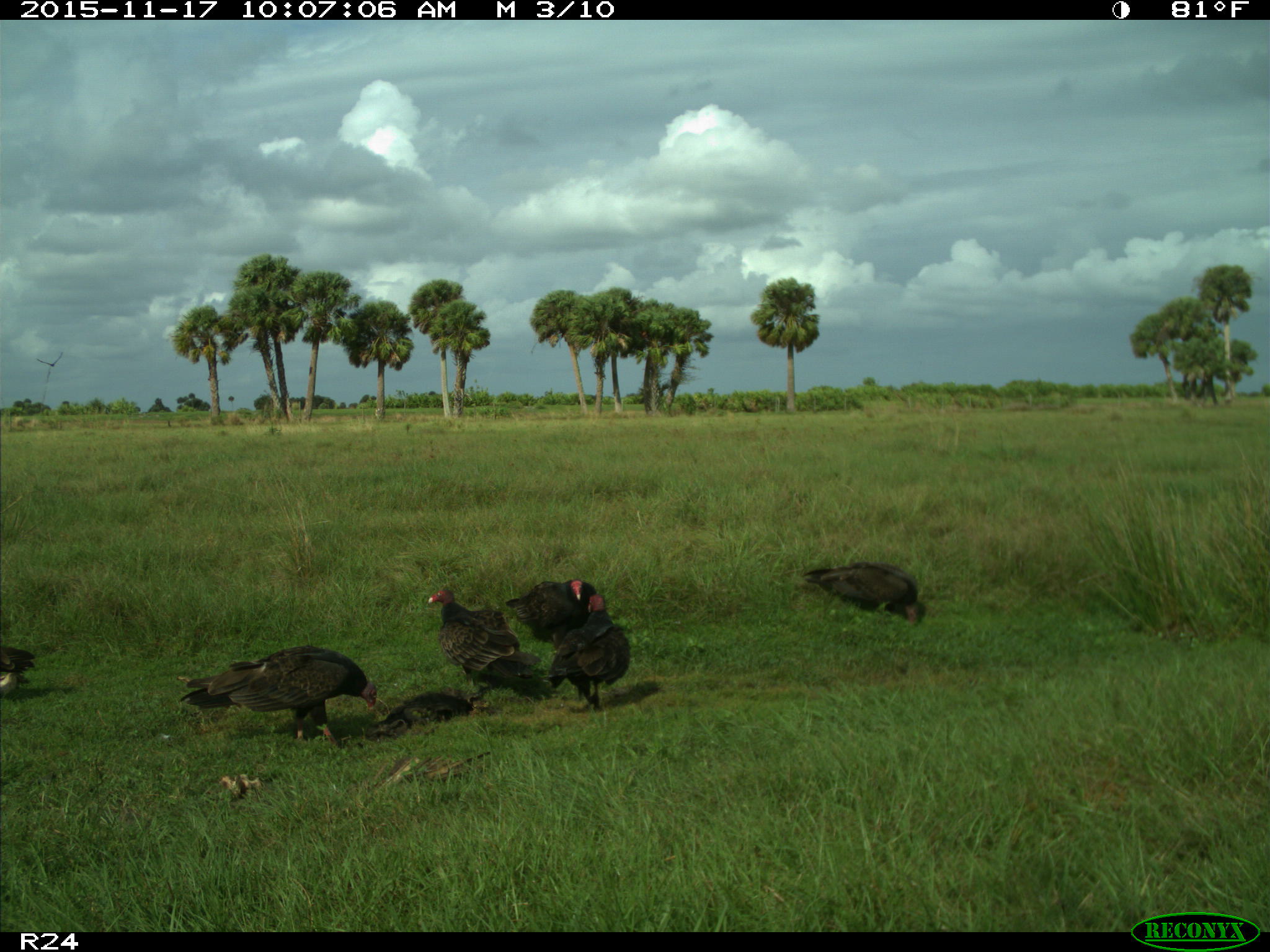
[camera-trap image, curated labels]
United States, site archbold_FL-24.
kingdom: Animalia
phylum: Chordata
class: Aves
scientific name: Aves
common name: birds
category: unidentified bird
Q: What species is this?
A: Unidentified bird (birds) (Aves).